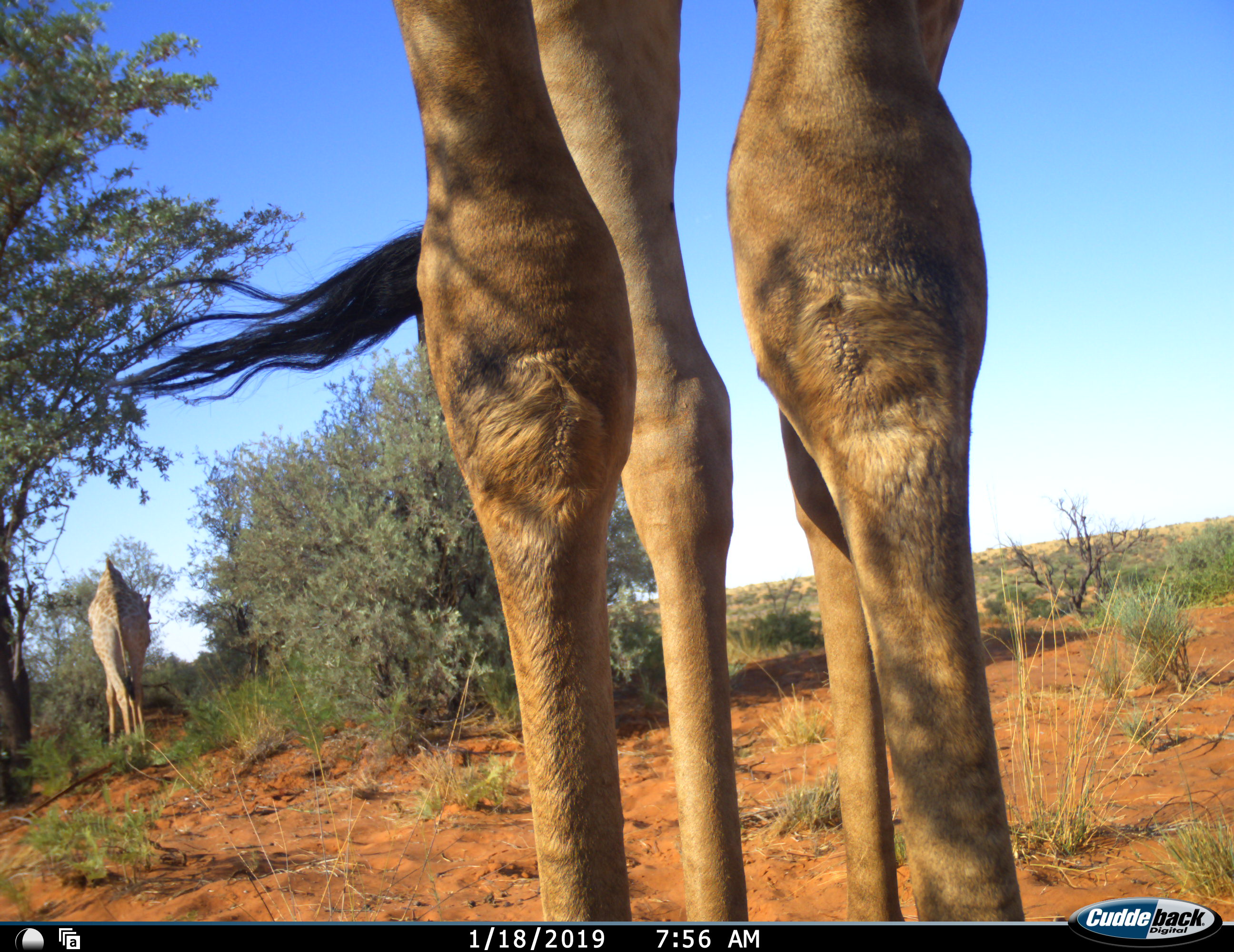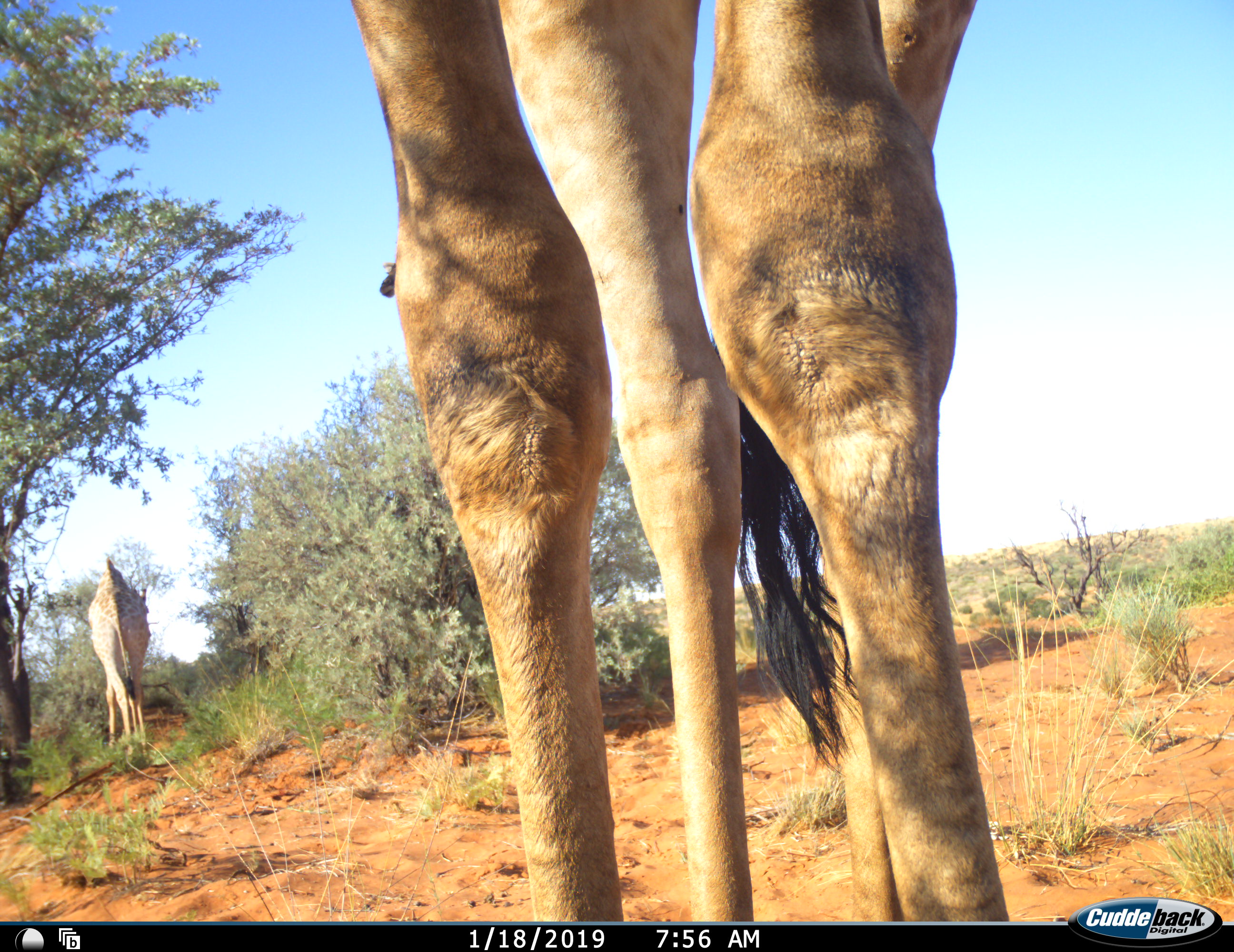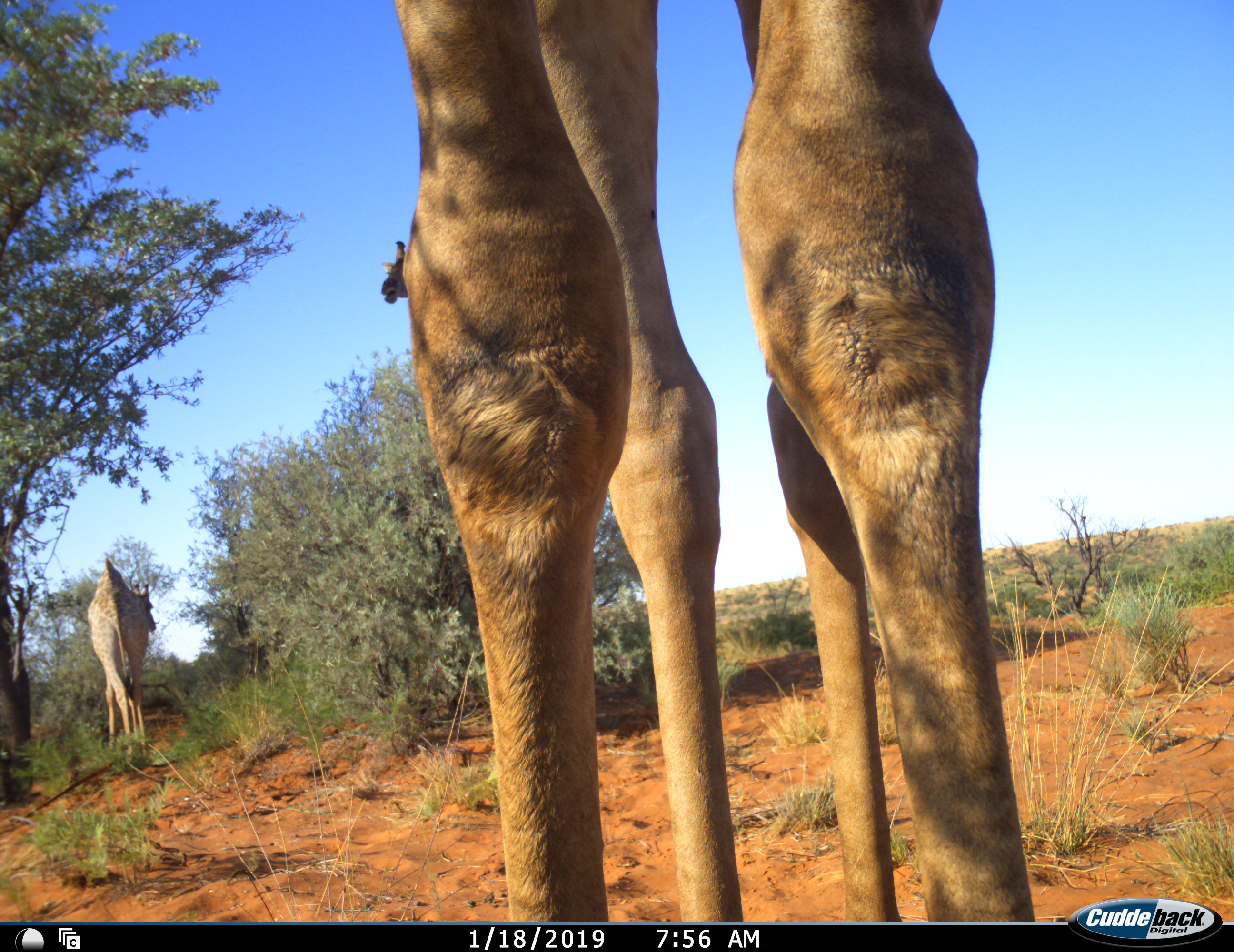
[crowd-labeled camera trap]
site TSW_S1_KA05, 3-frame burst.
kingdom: Animalia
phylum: Chordata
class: Mammalia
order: Artiodactyla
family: Giraffidae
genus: Giraffa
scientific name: Giraffa camelopardalis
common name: giraffe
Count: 2.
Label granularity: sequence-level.